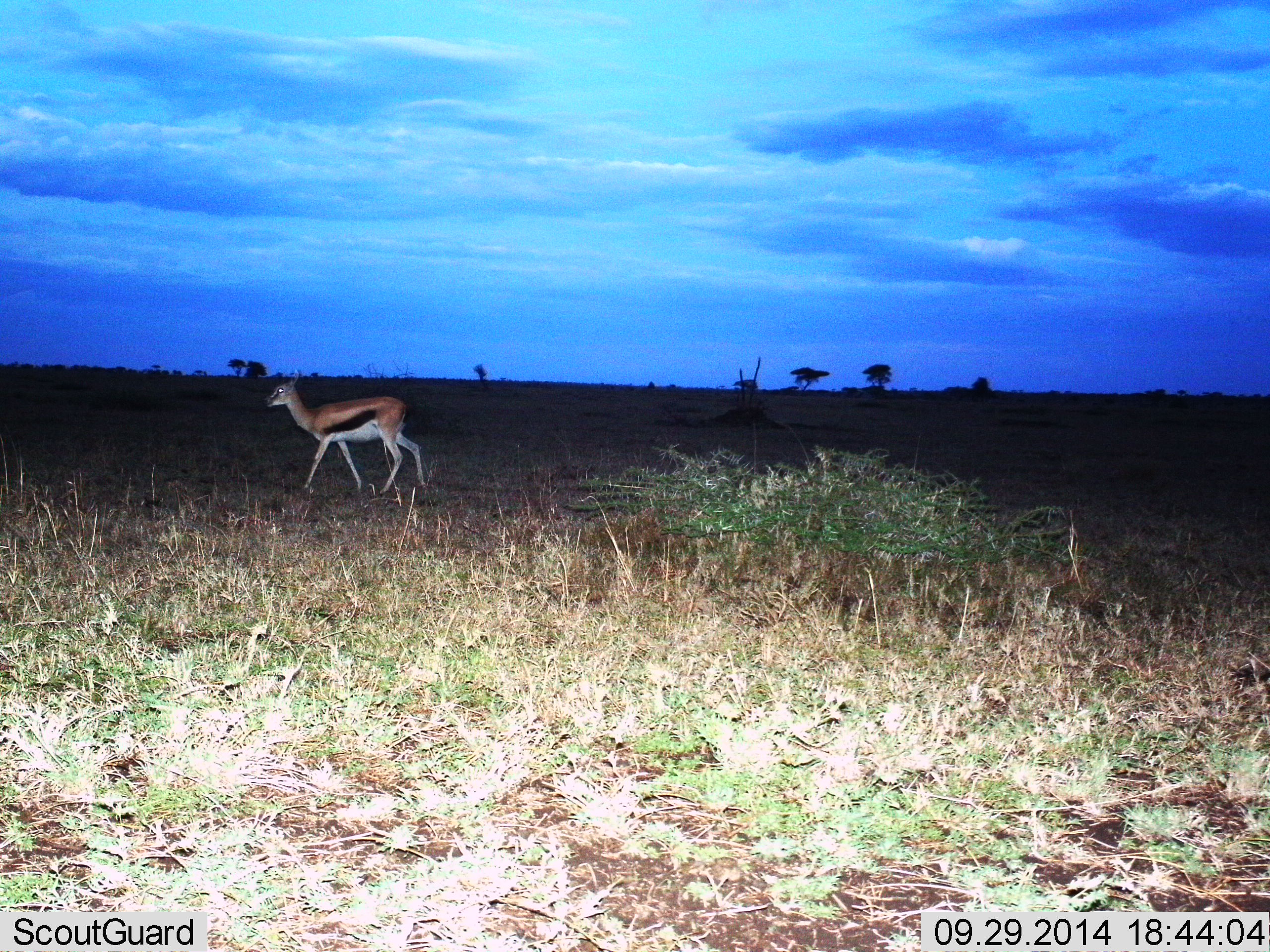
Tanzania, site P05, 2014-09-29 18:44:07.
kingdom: Animalia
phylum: Chordata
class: Mammalia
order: Artiodactyla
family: Bovidae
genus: Eudorcas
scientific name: Eudorcas thomsonii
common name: thomson's gazelle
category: gazellethomsons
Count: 1.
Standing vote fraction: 20%.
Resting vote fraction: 0%.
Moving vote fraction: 80%.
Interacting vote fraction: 0%.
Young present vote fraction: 0%.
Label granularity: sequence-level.